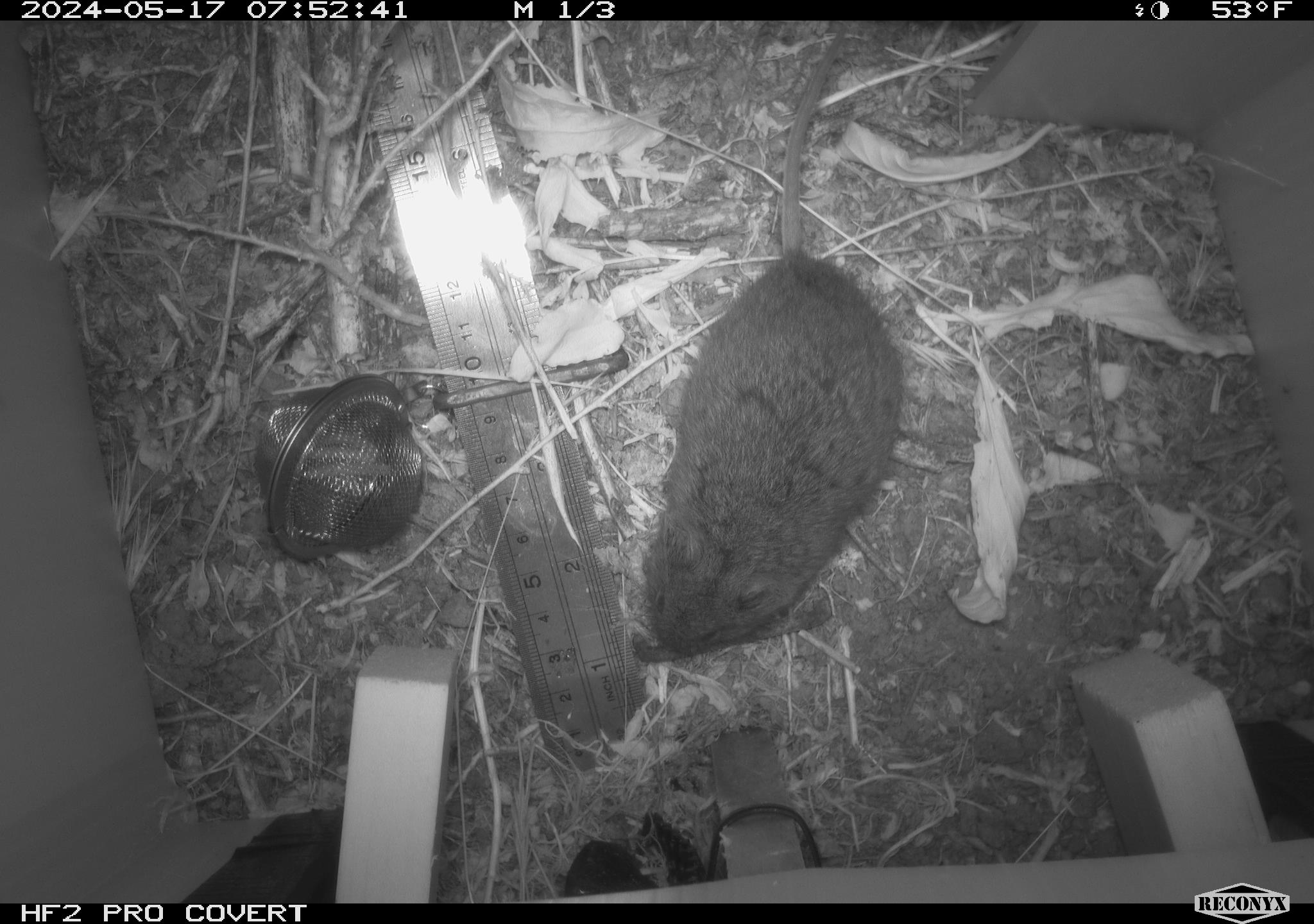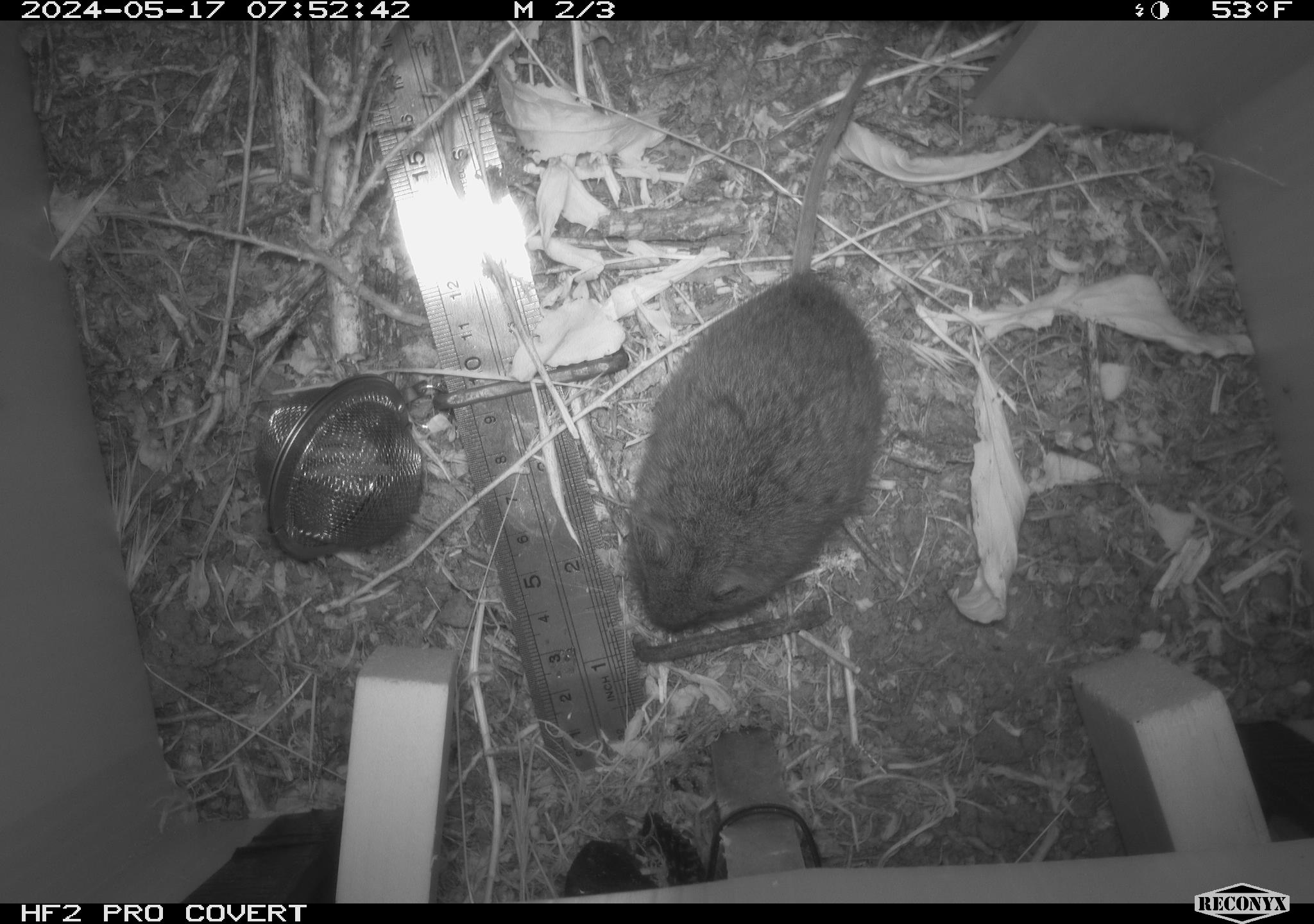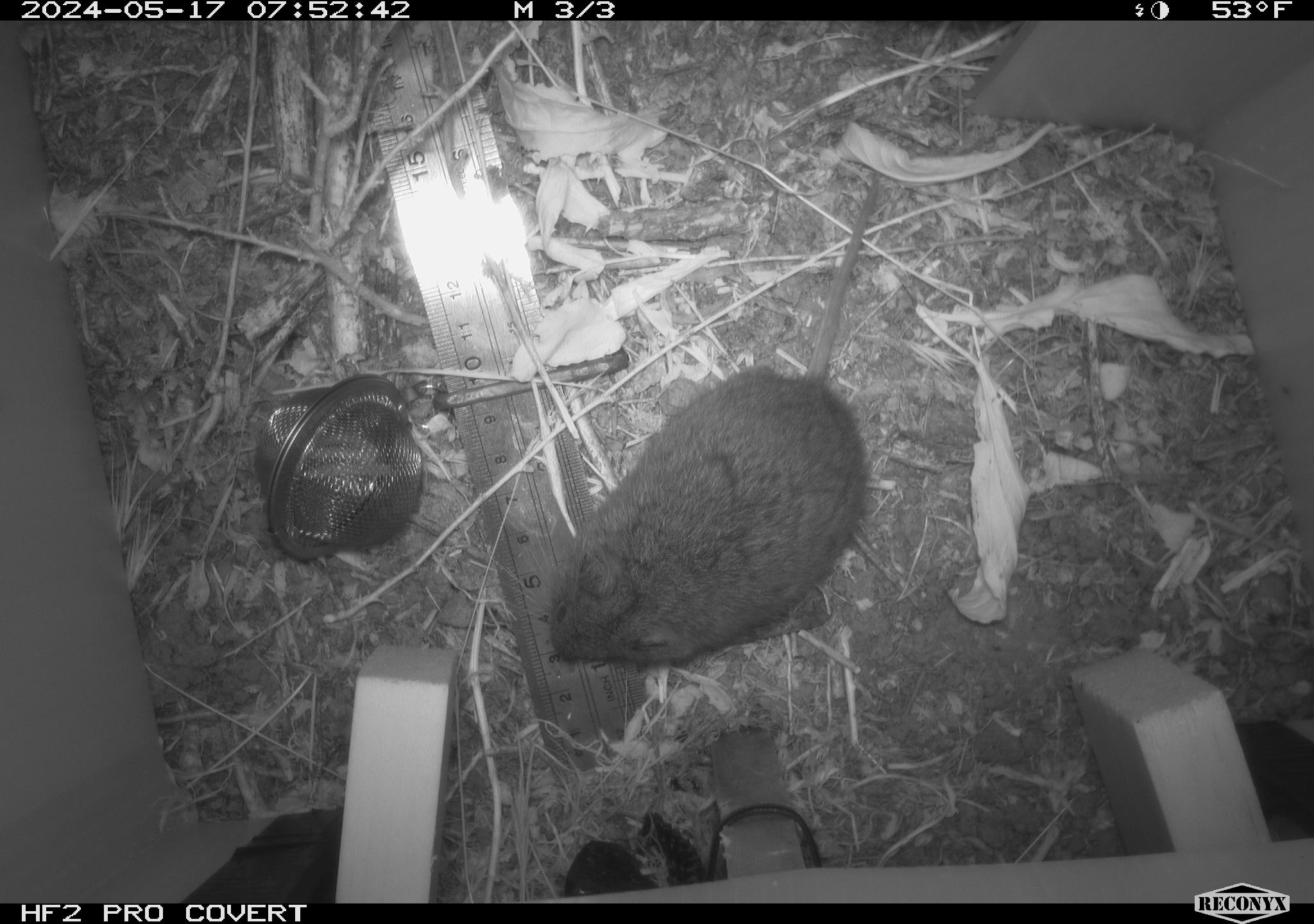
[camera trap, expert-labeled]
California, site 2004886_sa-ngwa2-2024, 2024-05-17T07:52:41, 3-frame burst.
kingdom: Animalia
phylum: Chordata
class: Mammalia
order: Rodentia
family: Cricetidae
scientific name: Arvicolinae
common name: voles, lemmings, and muskrats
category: arvicolinae subfamily